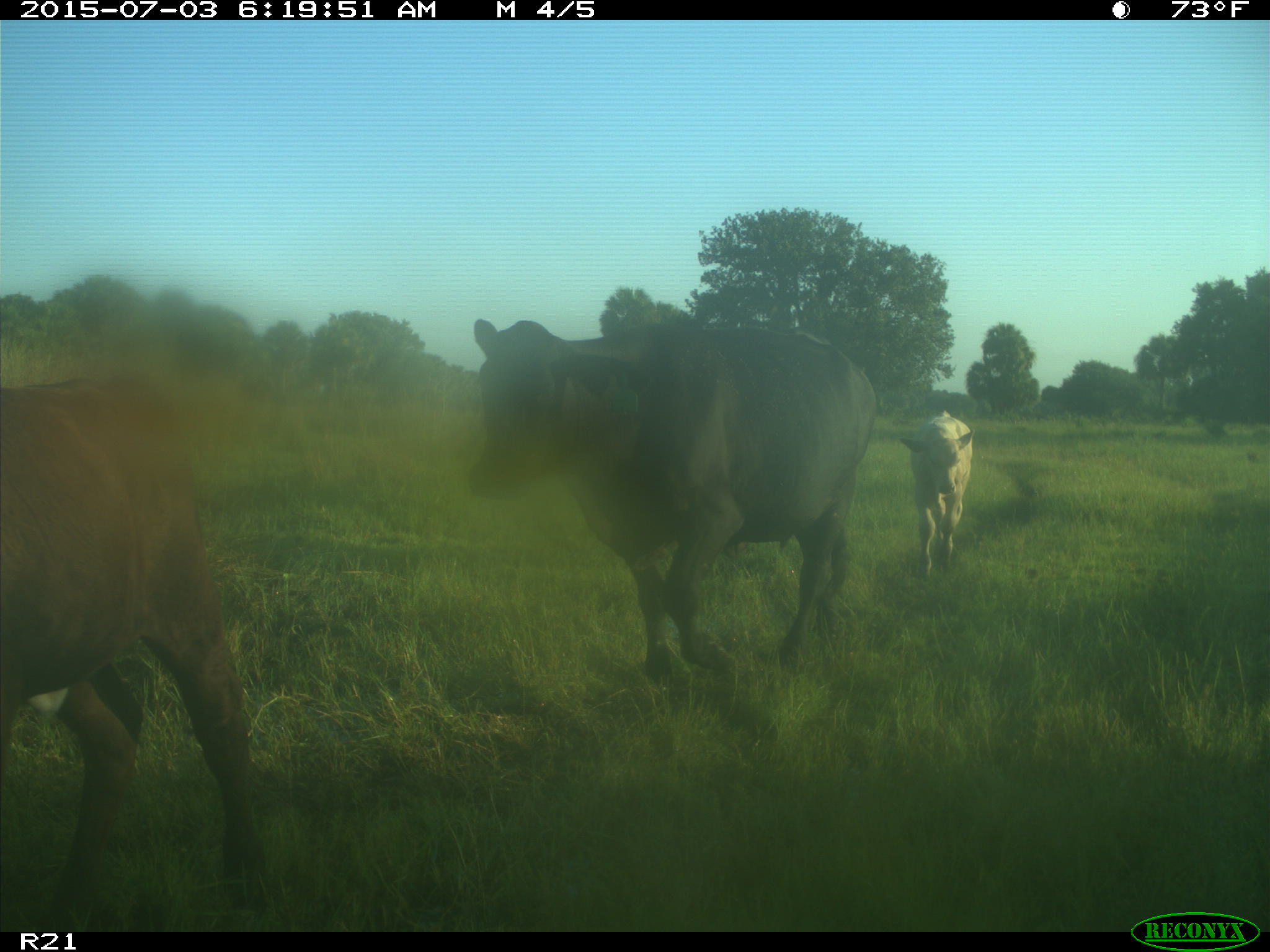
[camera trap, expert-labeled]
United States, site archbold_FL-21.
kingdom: Animalia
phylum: Chordata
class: Mammalia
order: Artiodactyla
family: Bovidae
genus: Bos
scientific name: Bos taurus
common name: domestic cow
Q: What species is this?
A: Bos taurus (domestic cow).